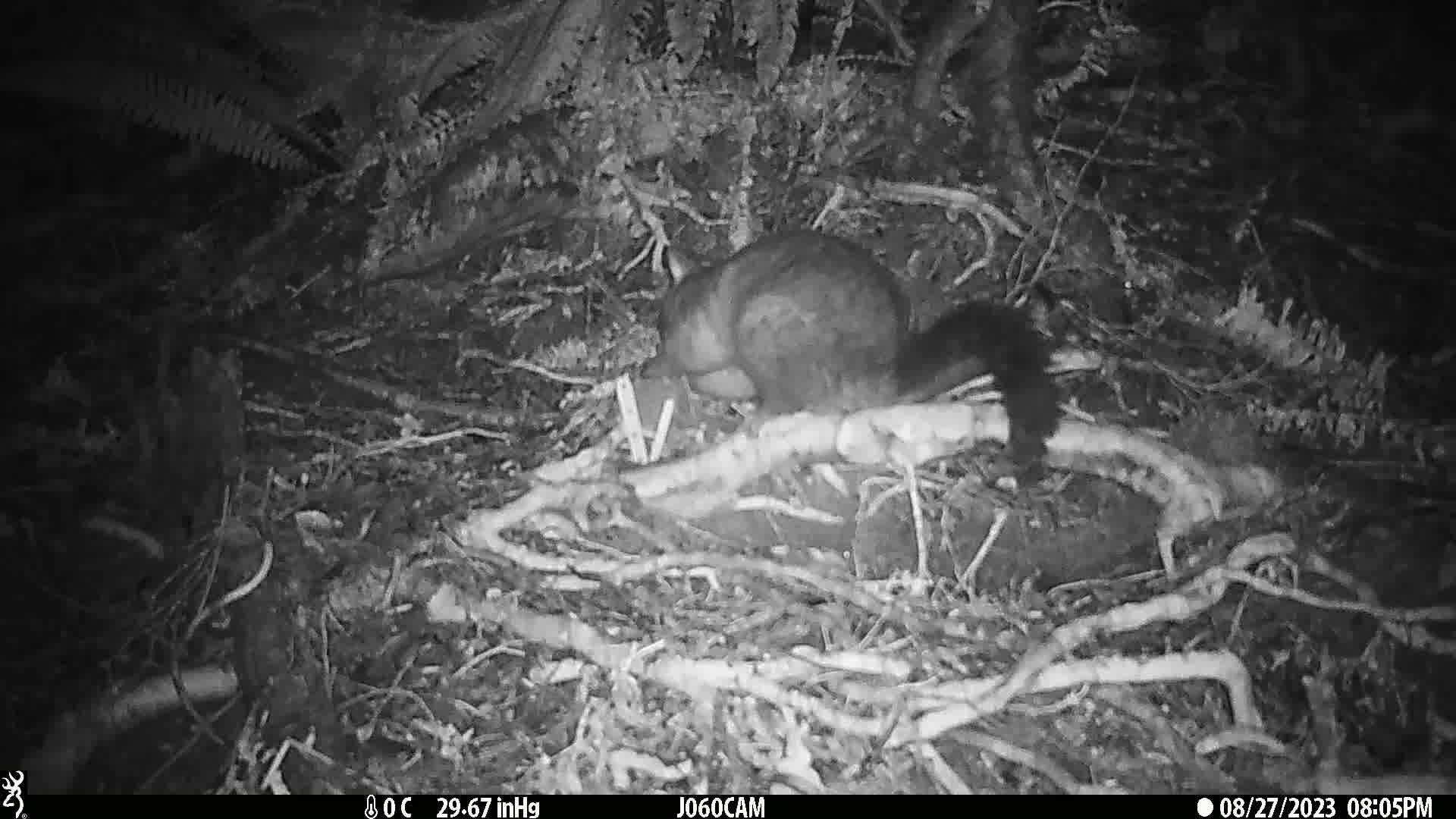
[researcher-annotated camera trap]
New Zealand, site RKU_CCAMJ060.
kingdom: Animalia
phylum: Chordata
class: Mammalia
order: Diprotodontia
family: Phalangeridae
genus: Trichosurus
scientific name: Trichosurus vulpecula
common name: common brushtail possum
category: possum